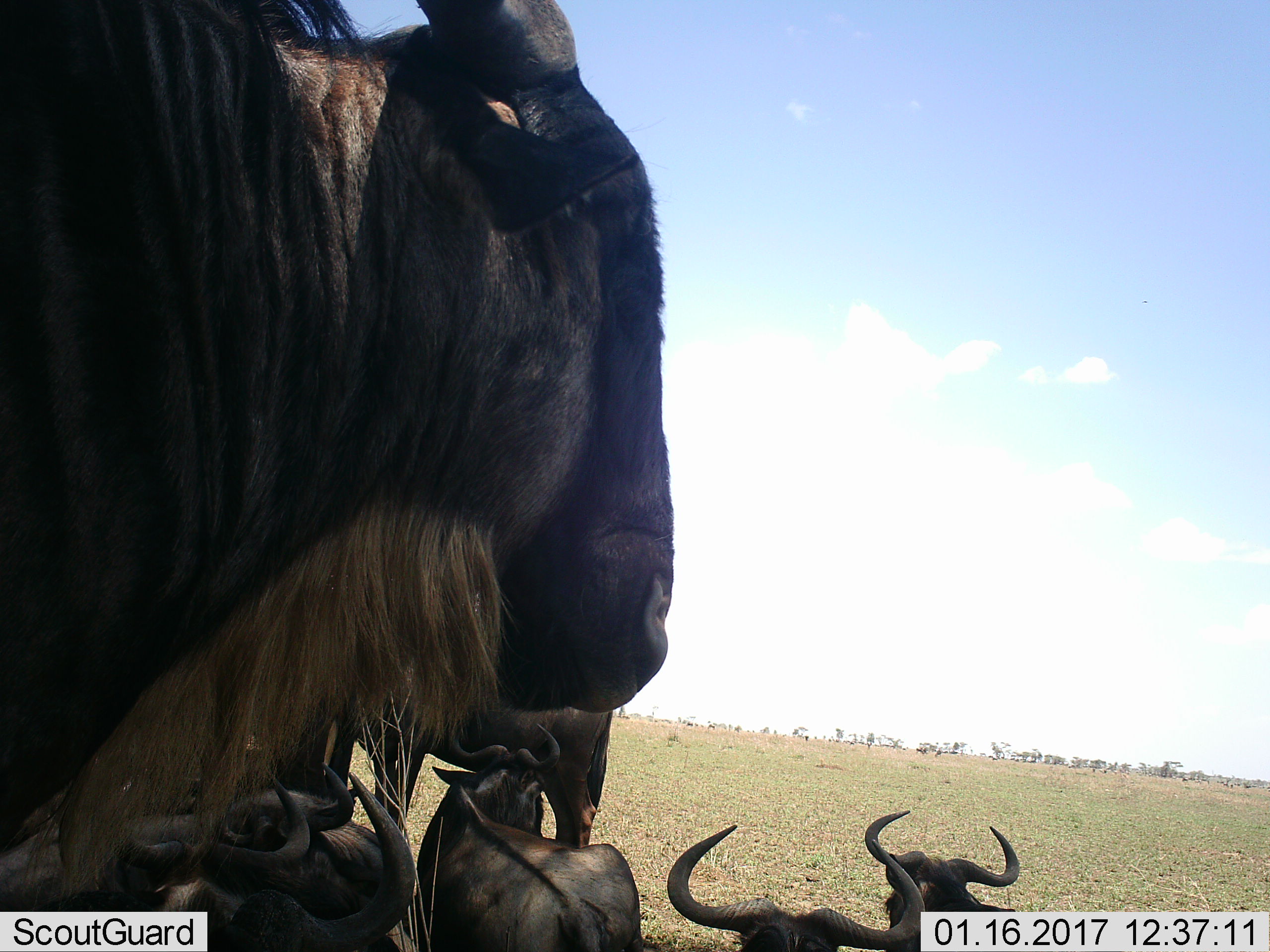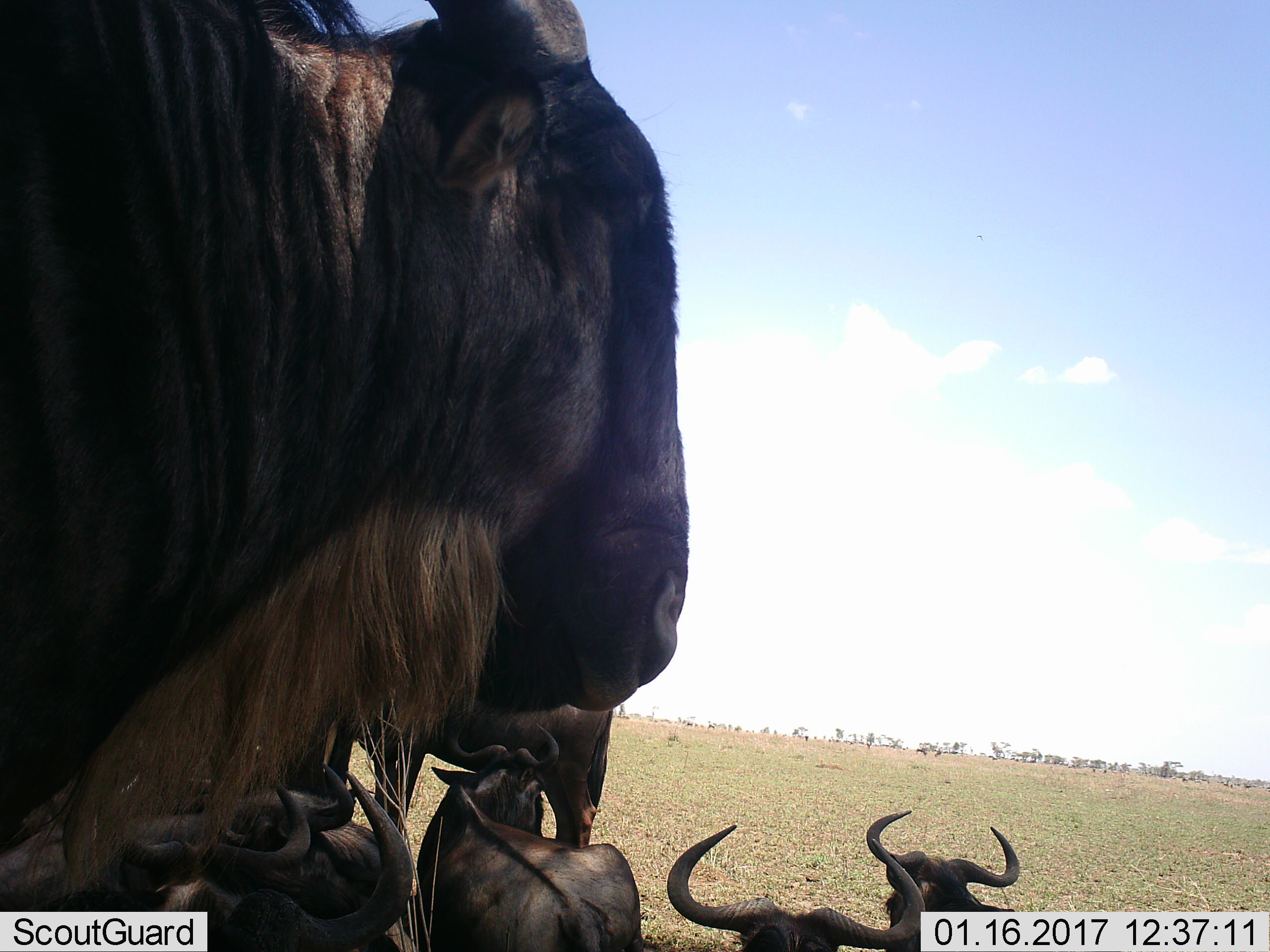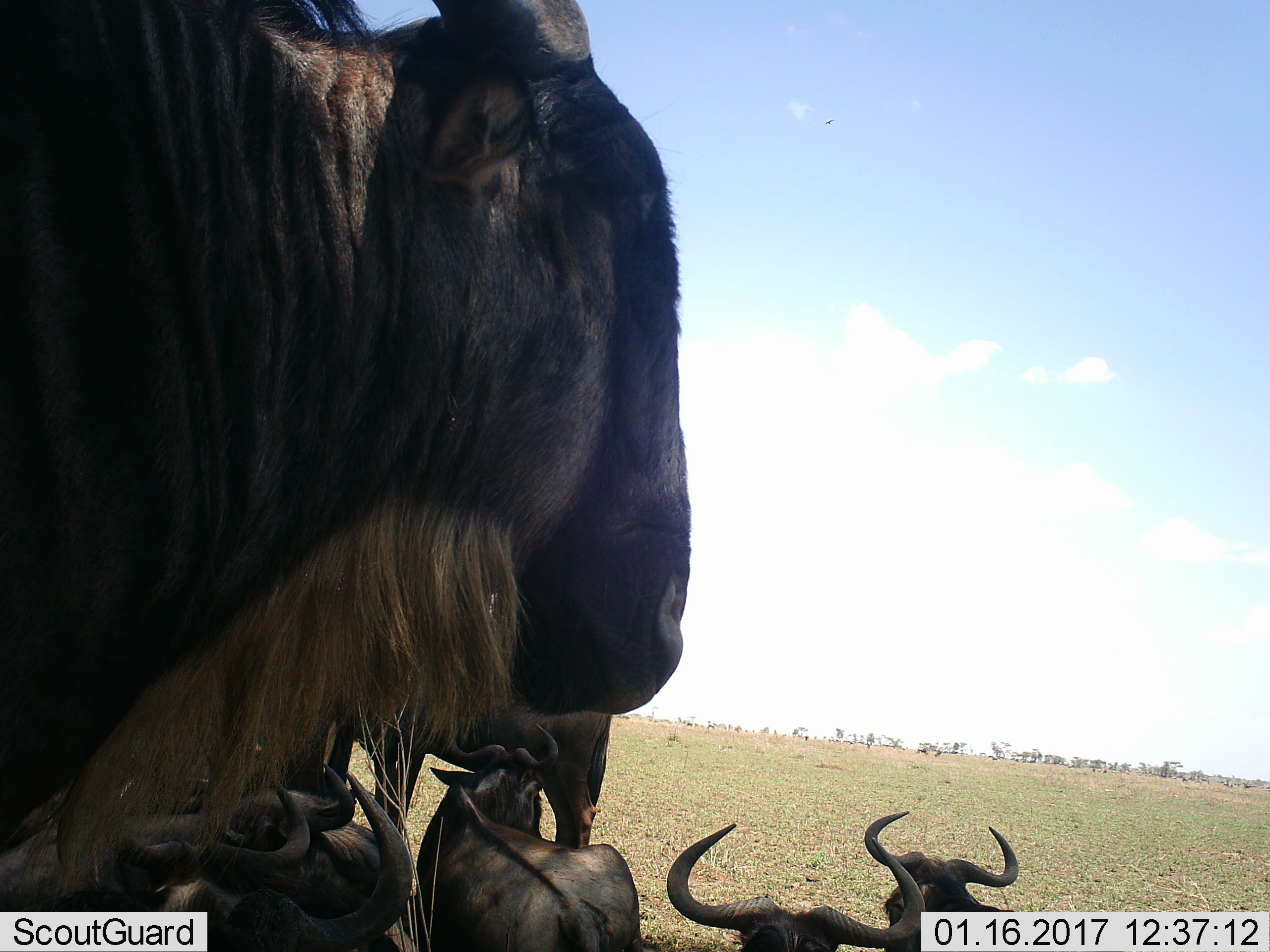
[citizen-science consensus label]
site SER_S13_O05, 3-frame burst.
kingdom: Animalia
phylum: Chordata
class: Mammalia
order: Artiodactyla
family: Bovidae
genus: Connochaetes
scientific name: Connochaetes taurinus taurinus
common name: blue wildebeest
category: wildebeestblue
Wildebeestblue (blue wildebeest) (Connochaetes taurinus taurinus), count 6. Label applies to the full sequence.